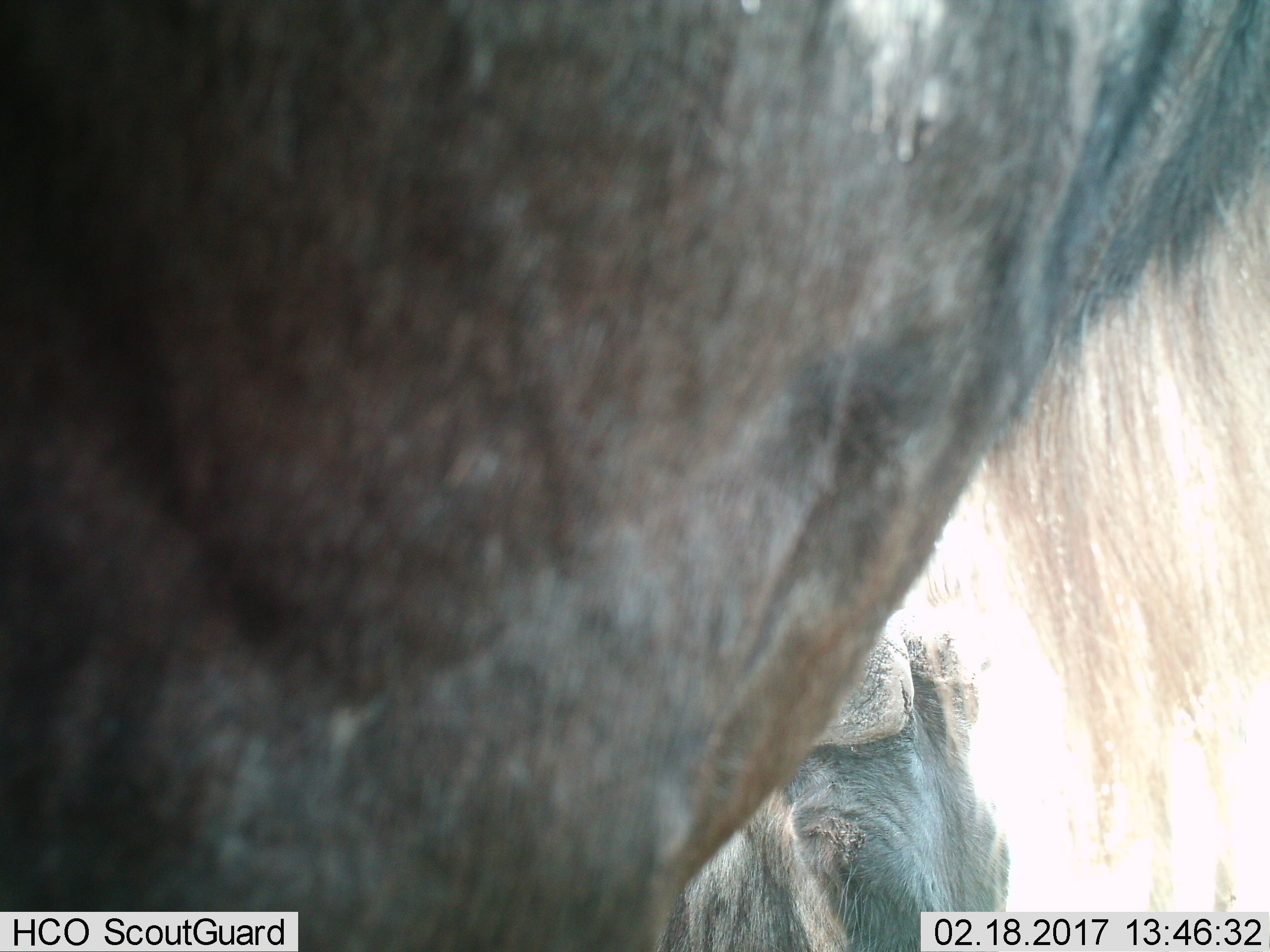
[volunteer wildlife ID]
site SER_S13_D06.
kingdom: Animalia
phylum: Chordata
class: Mammalia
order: Artiodactyla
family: Bovidae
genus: Connochaetes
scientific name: Connochaetes taurinus taurinus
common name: blue wildebeest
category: wildebeestblue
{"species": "wildebeestblue (blue wildebeest) (Connochaetes taurinus taurinus)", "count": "2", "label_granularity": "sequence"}